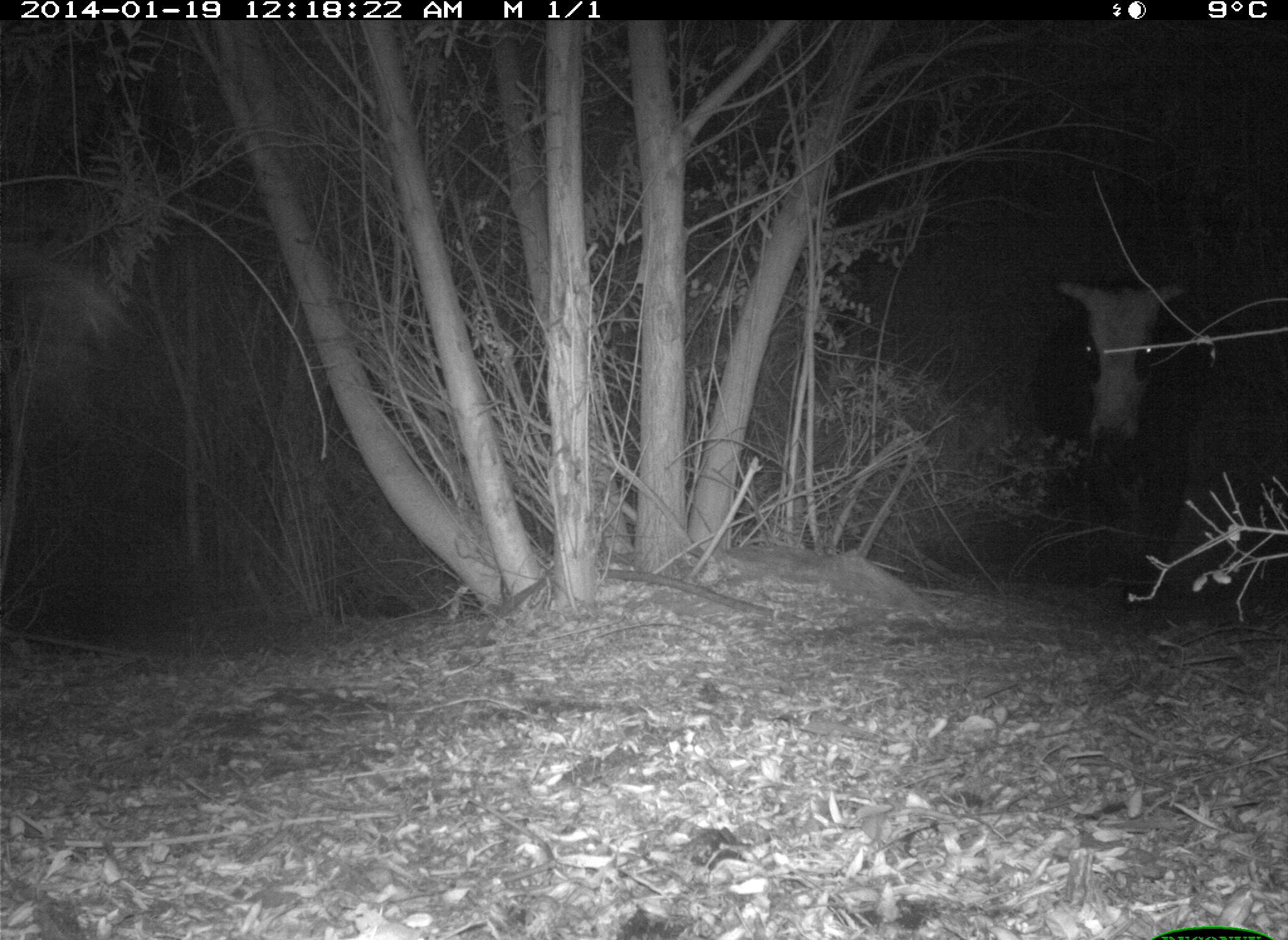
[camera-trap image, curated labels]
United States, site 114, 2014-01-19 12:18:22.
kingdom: Animalia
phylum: Chordata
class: Mammalia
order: Artiodactyla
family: Bovidae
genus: Bos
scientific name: Bos taurus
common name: cow